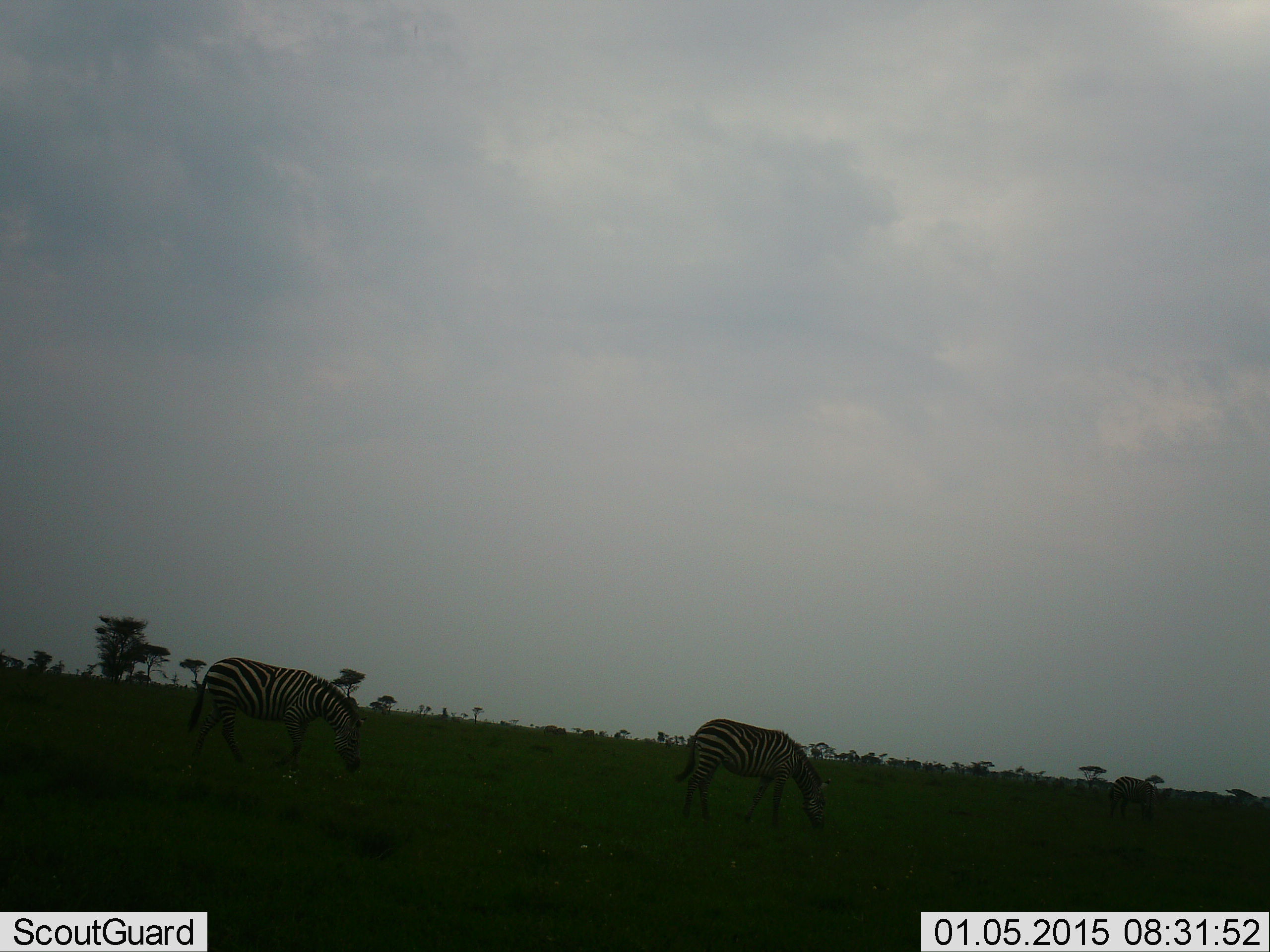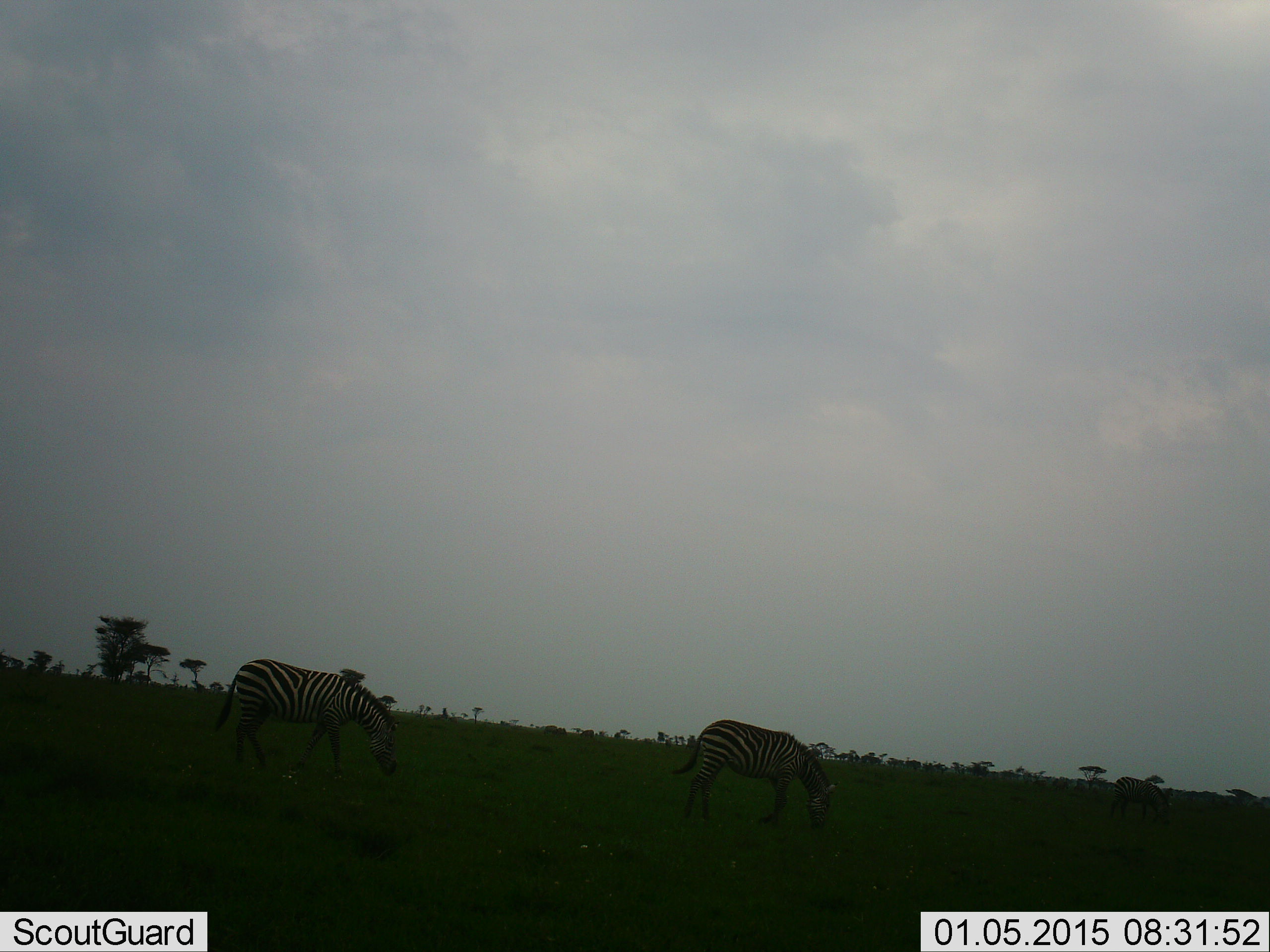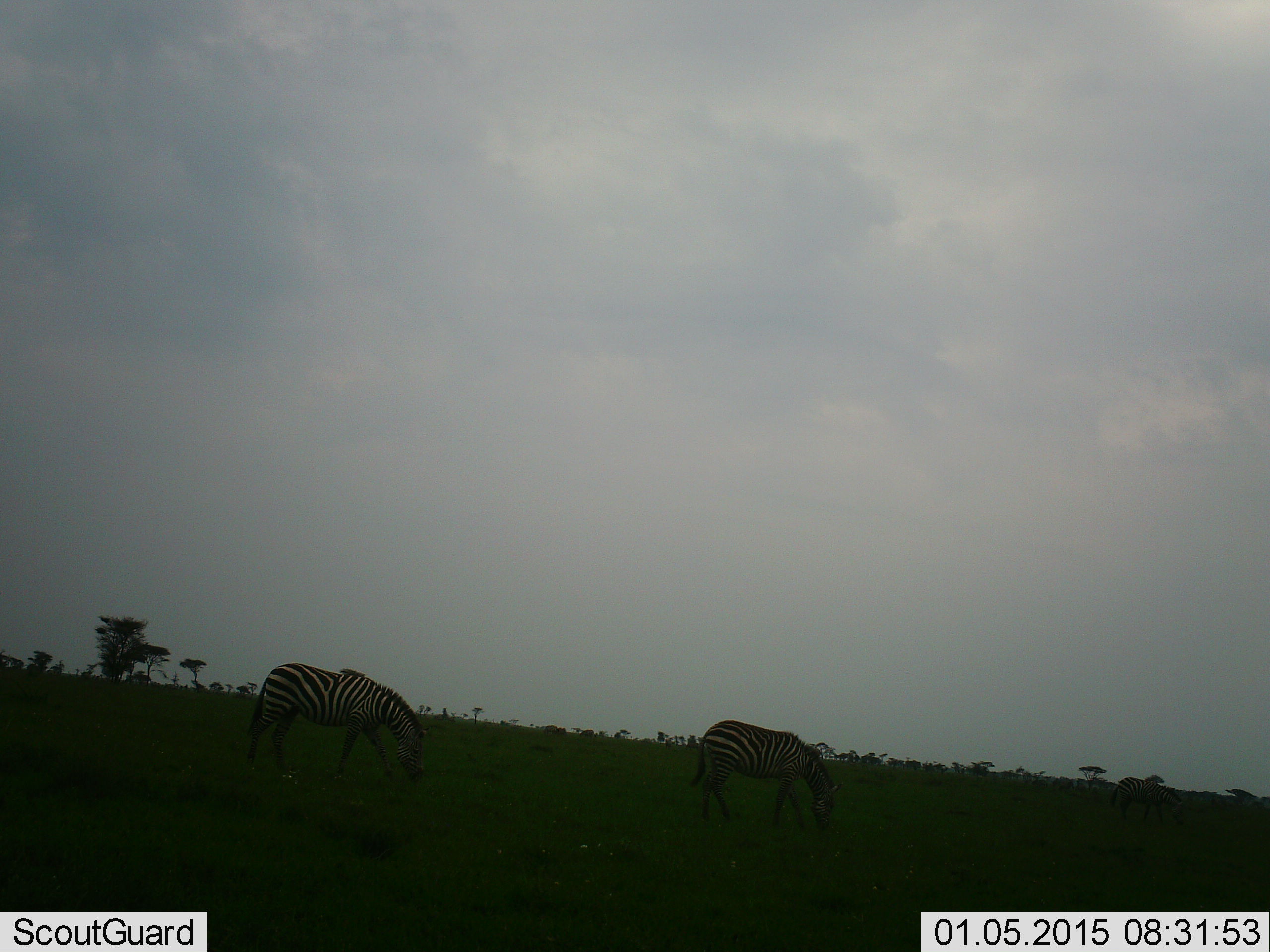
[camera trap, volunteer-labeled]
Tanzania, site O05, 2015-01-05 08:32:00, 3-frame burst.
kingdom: Animalia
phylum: Chordata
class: Mammalia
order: Perissodactyla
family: Equidae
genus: Equus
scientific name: Equus quagga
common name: plains zebra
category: zebra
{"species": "zebra (plains zebra) (Equus quagga)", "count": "3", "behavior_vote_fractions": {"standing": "10%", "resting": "0%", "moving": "30%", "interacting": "0%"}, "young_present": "0%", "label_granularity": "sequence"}